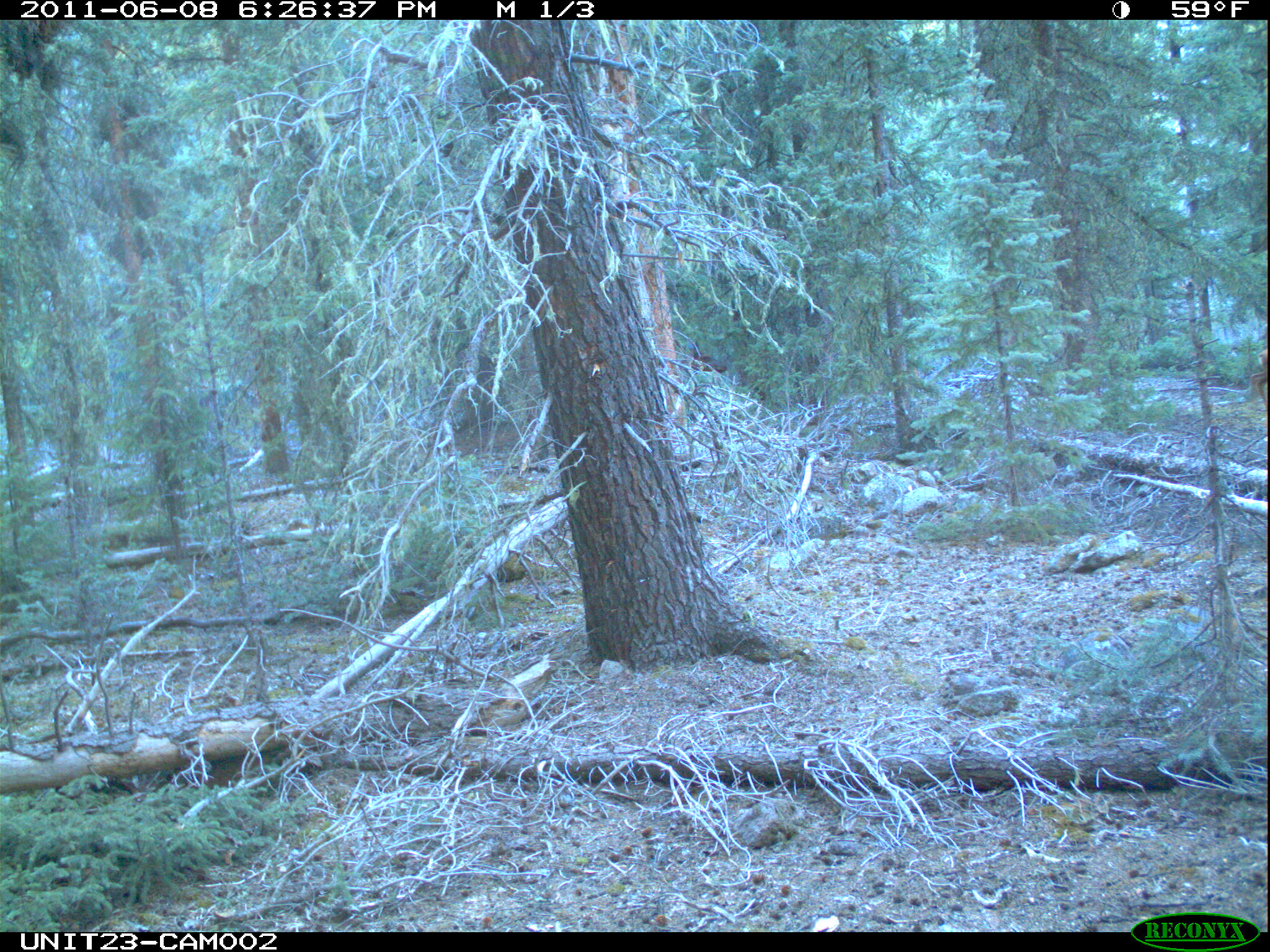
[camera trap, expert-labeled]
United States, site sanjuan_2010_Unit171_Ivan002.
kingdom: Animalia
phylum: Chordata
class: Mammalia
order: Artiodactyla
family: Cervidae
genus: Cervus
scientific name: Cervus elaphus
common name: red deer